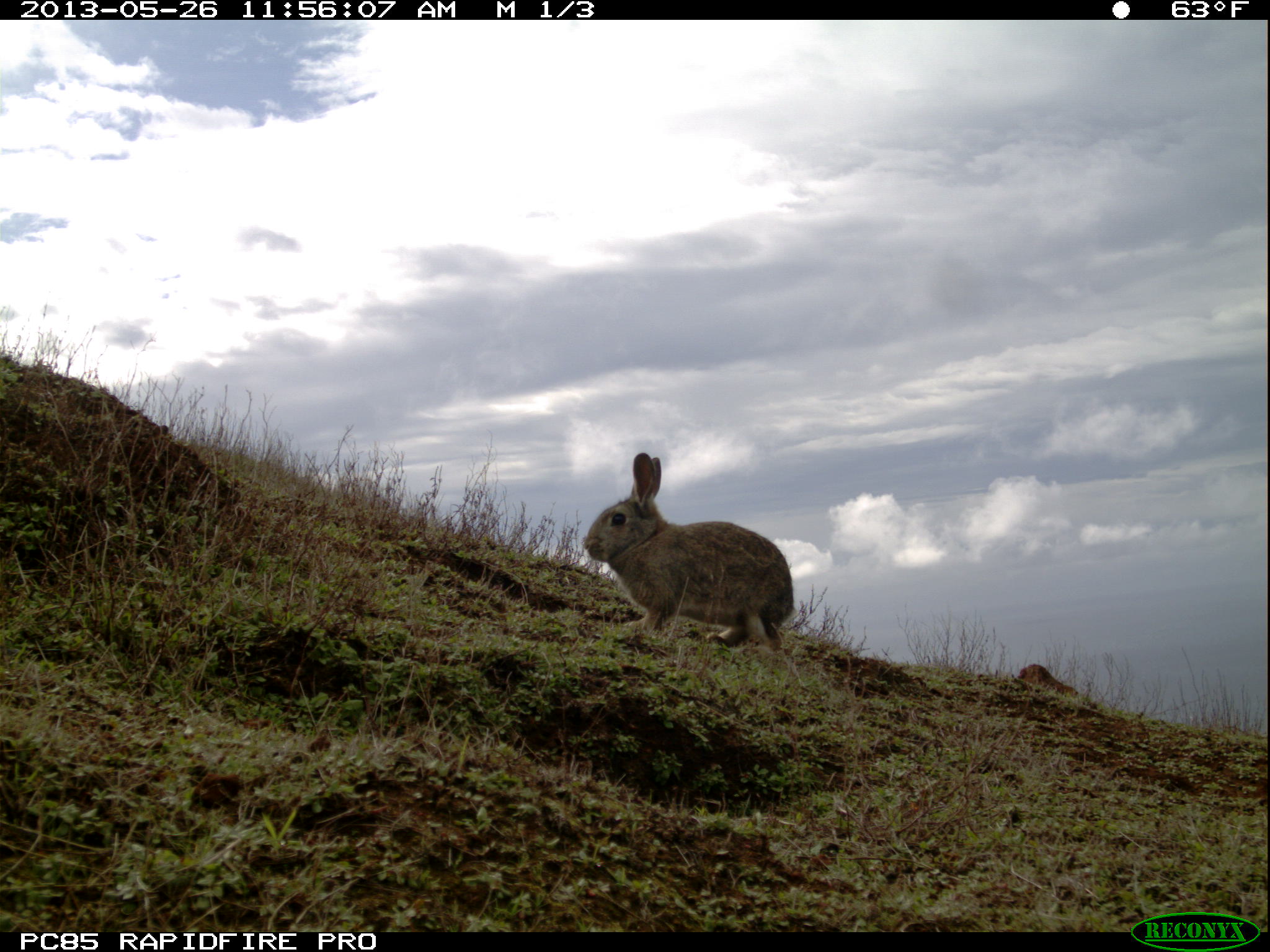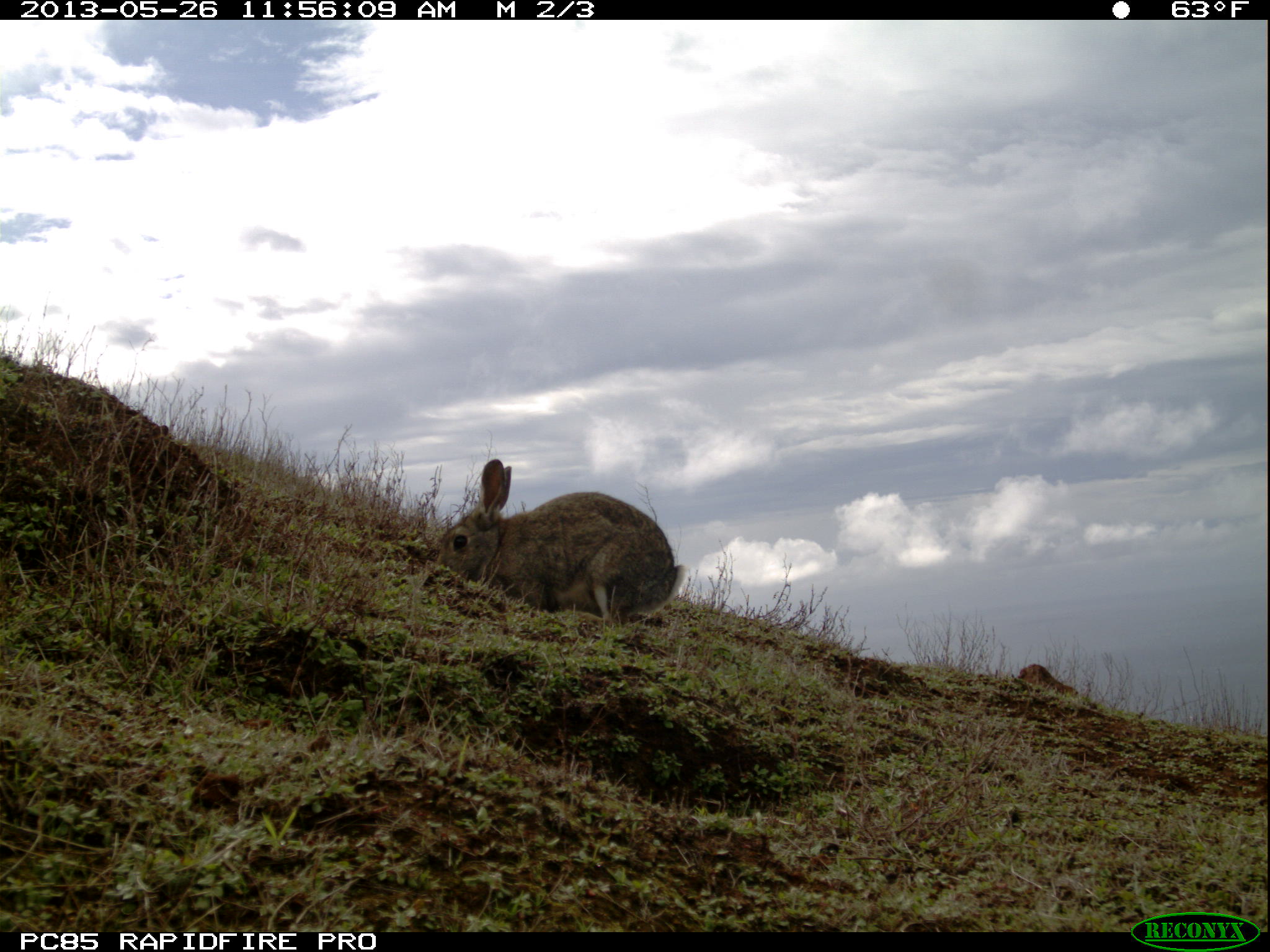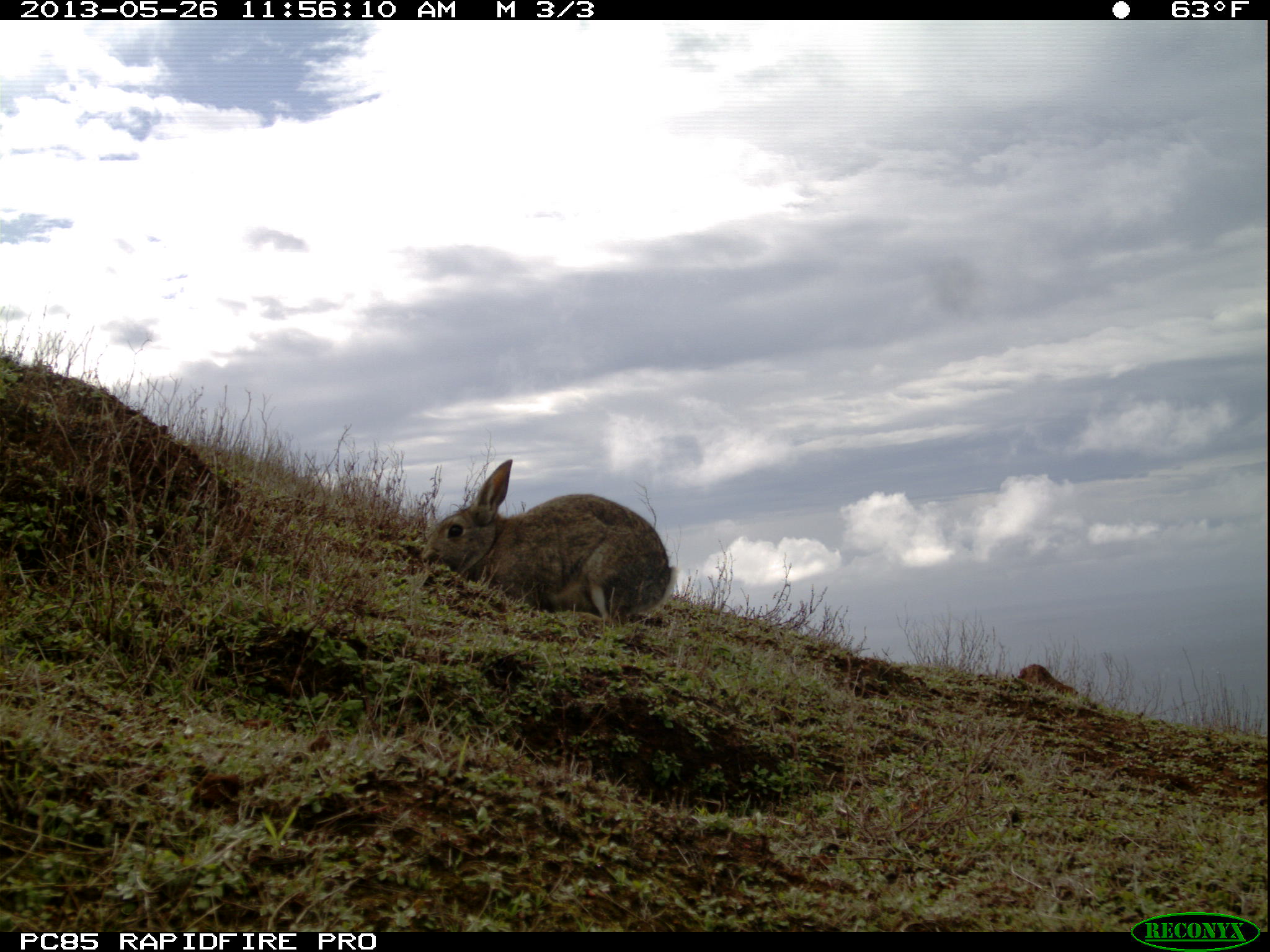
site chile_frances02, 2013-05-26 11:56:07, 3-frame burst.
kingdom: Animalia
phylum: Chordata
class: Mammalia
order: Lagomorpha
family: Leporidae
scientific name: Leporidae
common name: rabbits and hares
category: rabbit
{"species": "rabbit (rabbits and hares) (Leporidae)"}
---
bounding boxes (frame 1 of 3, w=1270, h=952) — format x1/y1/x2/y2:
rabbit: 579/454/800/678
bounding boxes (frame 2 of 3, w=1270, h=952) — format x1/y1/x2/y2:
rabbit: 430/458/680/629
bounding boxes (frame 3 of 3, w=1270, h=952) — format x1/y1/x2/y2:
rabbit: 417/459/673/629